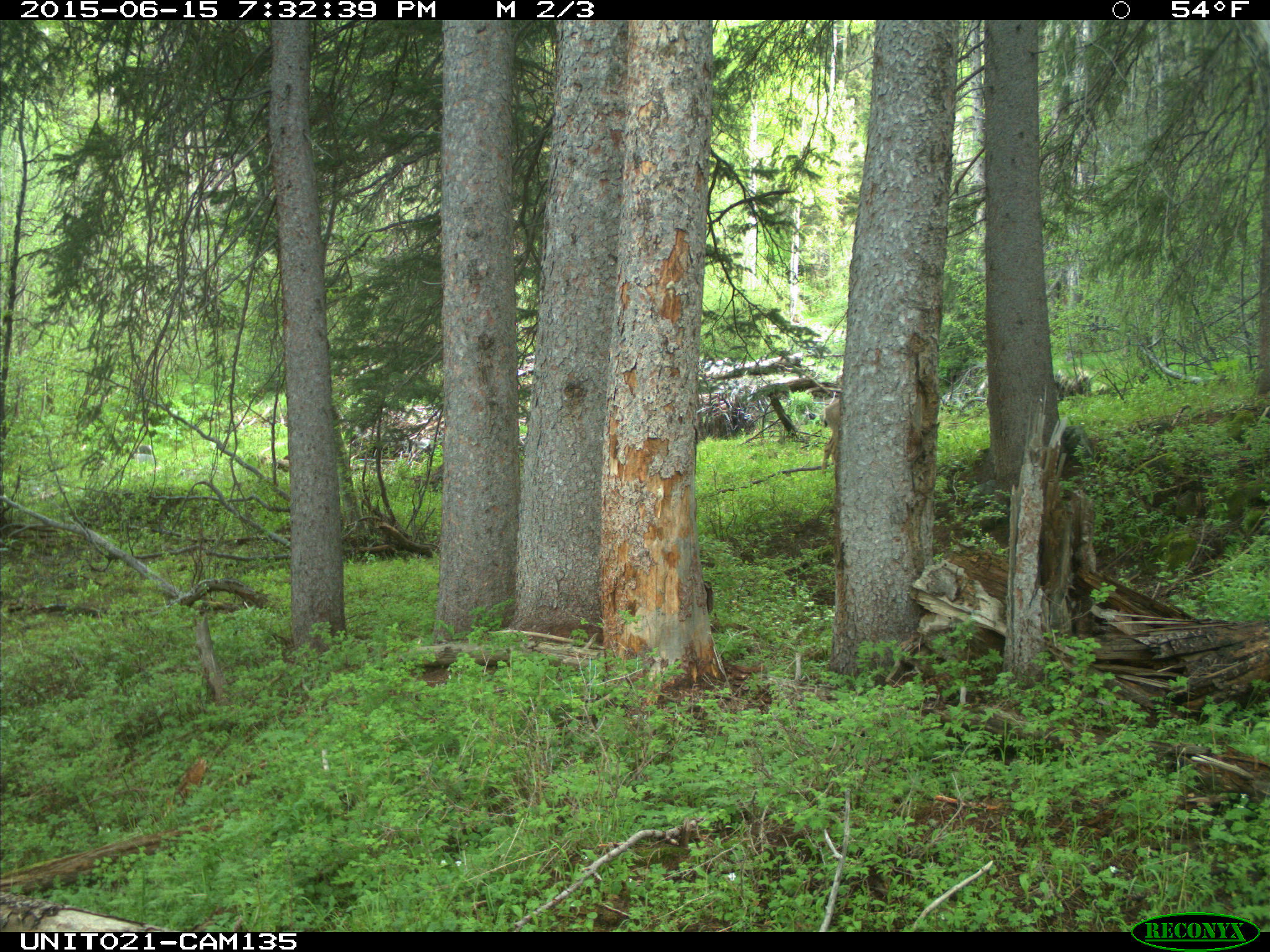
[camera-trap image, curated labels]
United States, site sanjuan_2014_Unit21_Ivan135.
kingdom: Animalia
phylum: Chordata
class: Mammalia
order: Artiodactyla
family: Cervidae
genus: Odocoileus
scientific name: Odocoileus hemionus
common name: mule deer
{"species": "Odocoileus hemionus (mule deer)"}